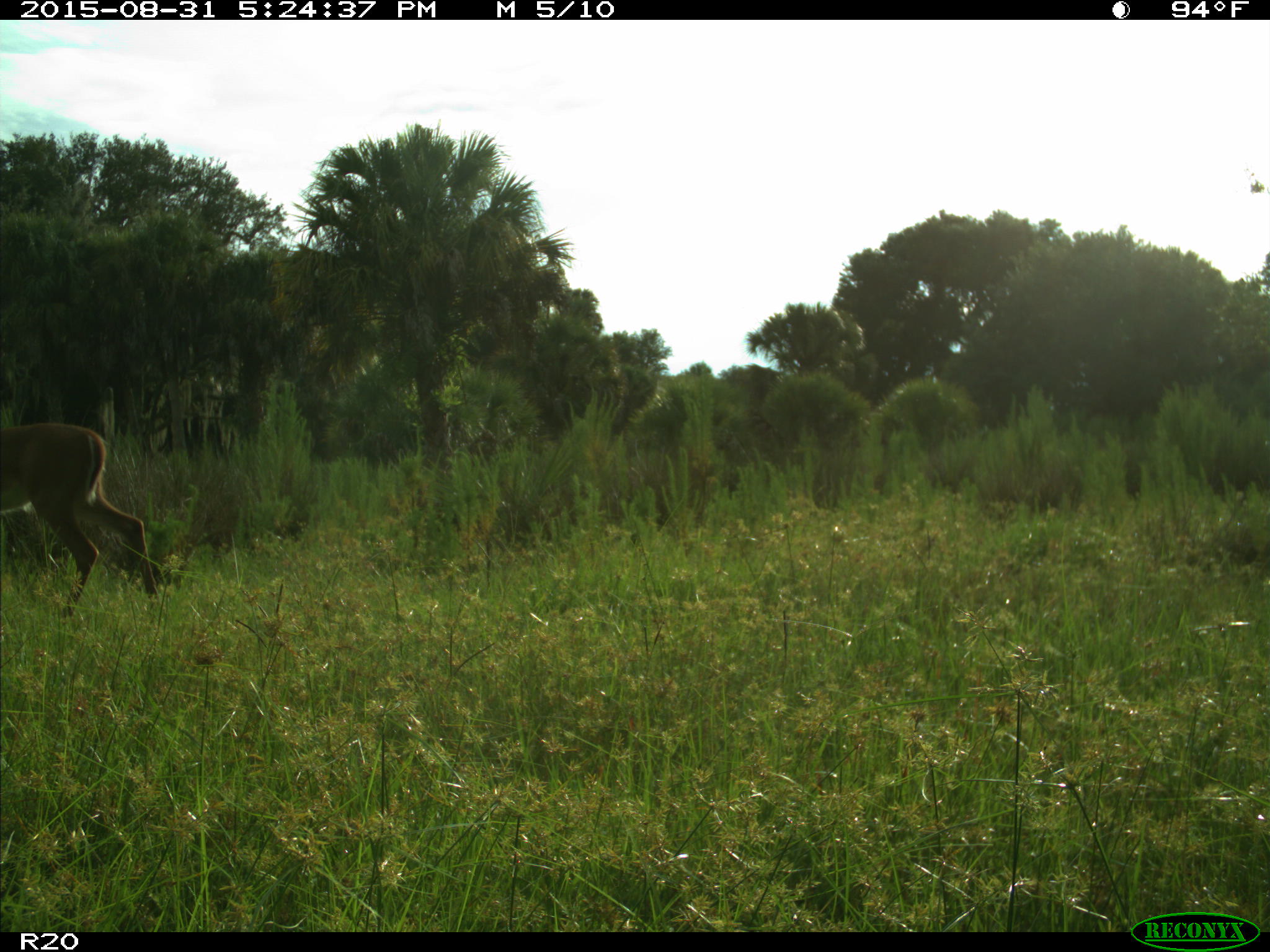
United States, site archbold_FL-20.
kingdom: Animalia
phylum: Chordata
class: Mammalia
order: Artiodactyla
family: Cervidae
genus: Odocoileus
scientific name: Odocoileus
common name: deer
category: unidentified deer